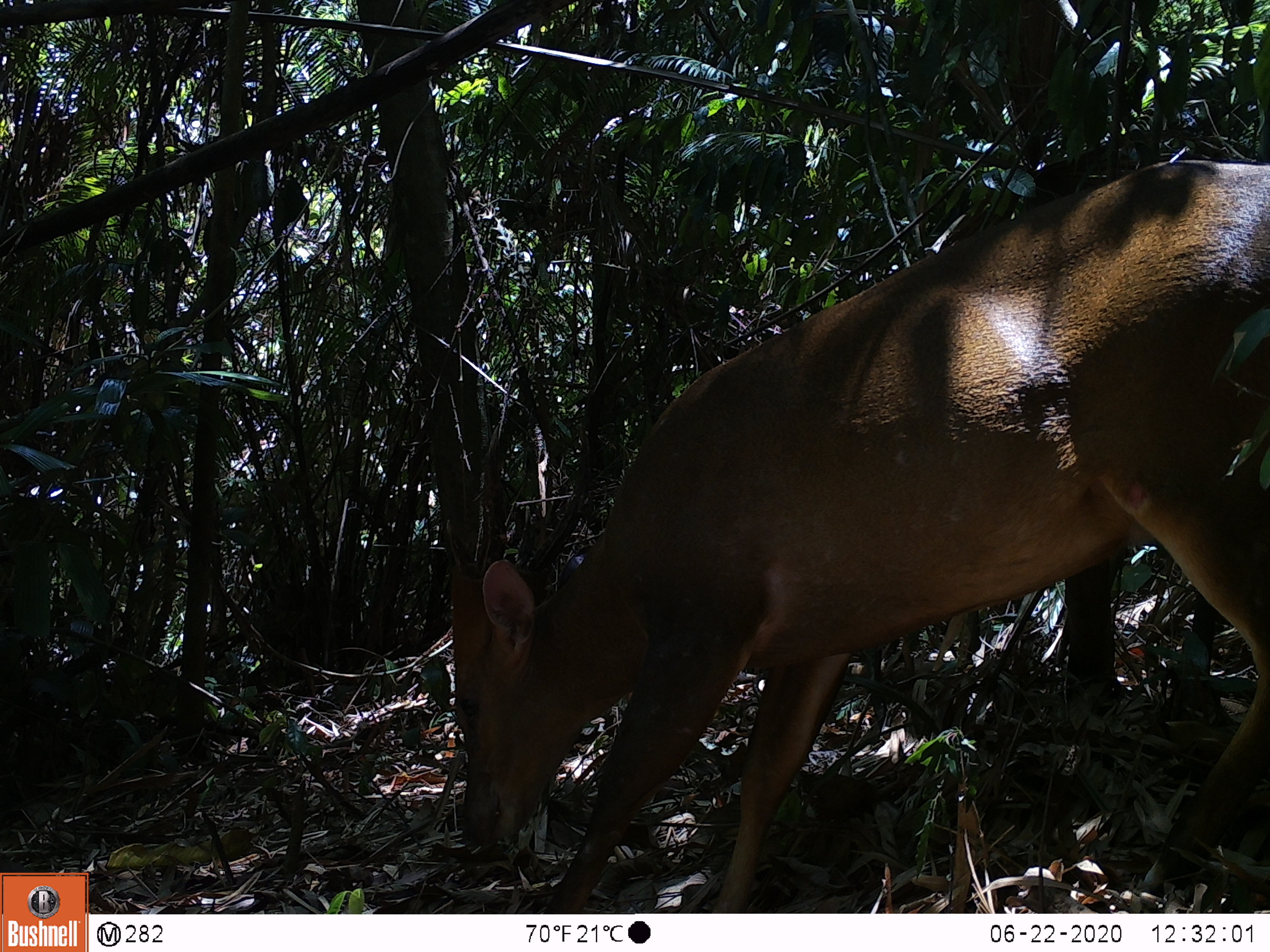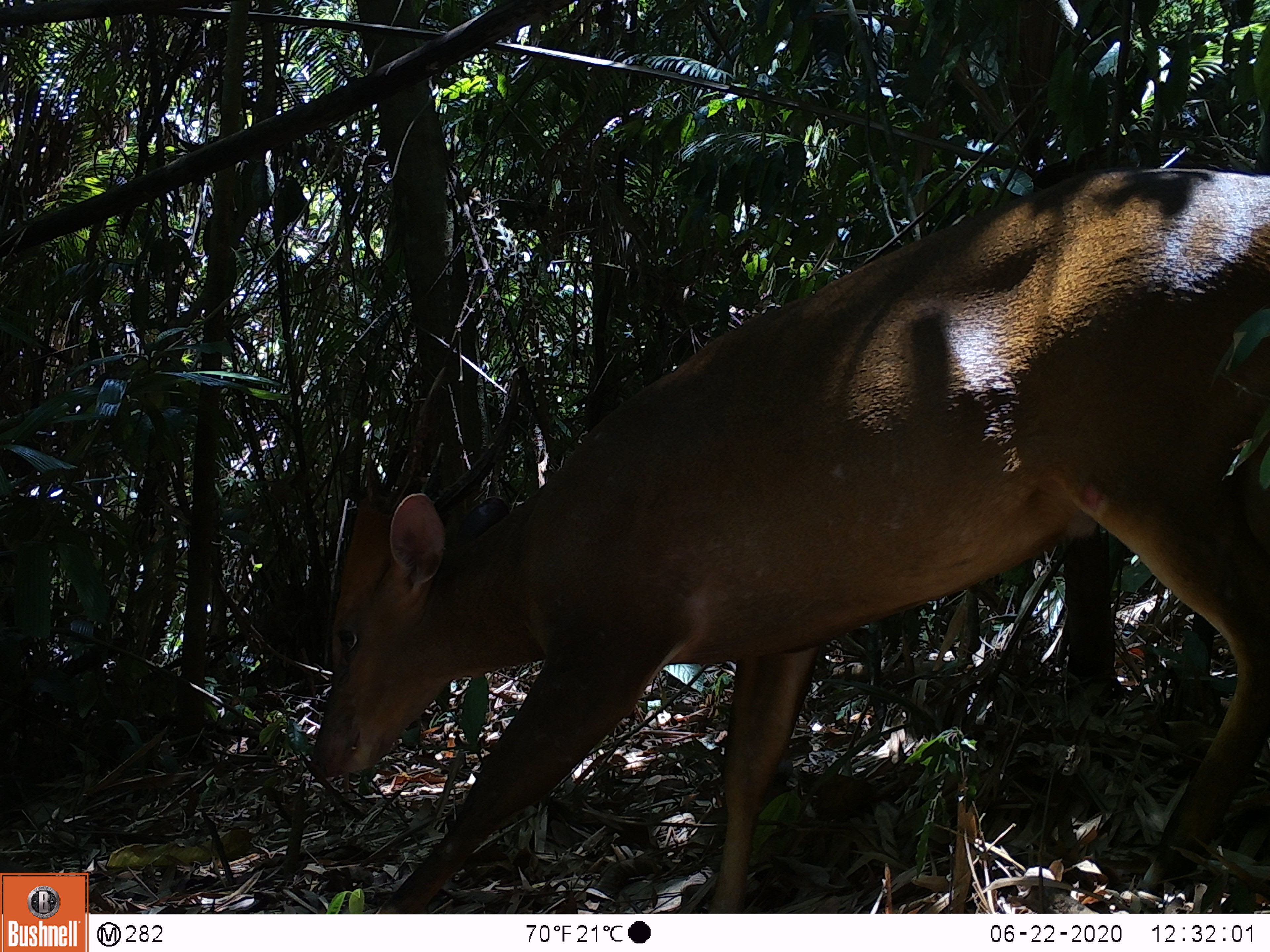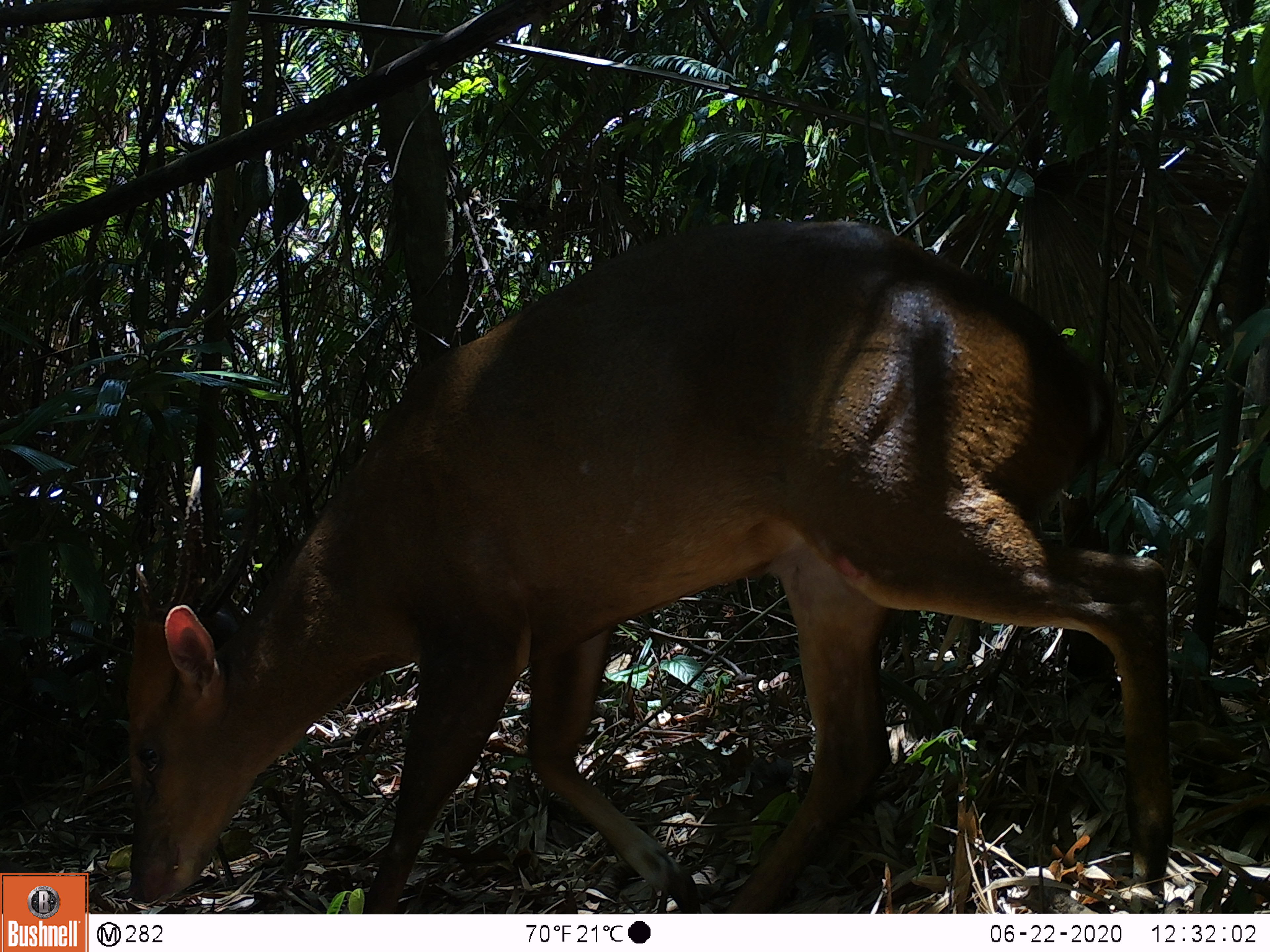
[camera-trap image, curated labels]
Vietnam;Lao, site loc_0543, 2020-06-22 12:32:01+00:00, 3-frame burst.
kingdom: Animalia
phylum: Chordata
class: Mammalia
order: Artiodactyla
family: Cervidae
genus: Muntiacus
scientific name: Muntiacus vuquangensis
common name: large-antlered muntjac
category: large antlered muntjac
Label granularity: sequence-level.